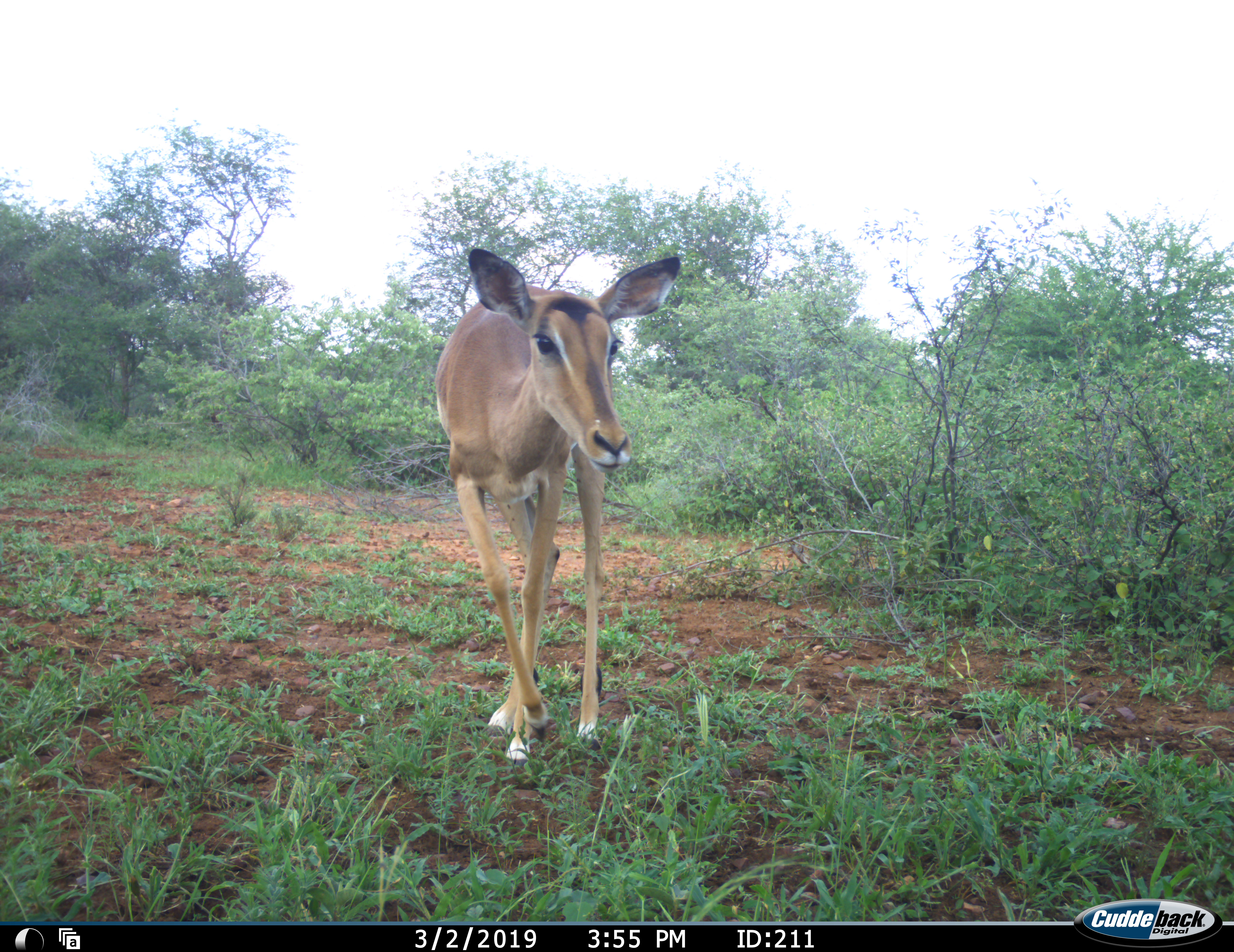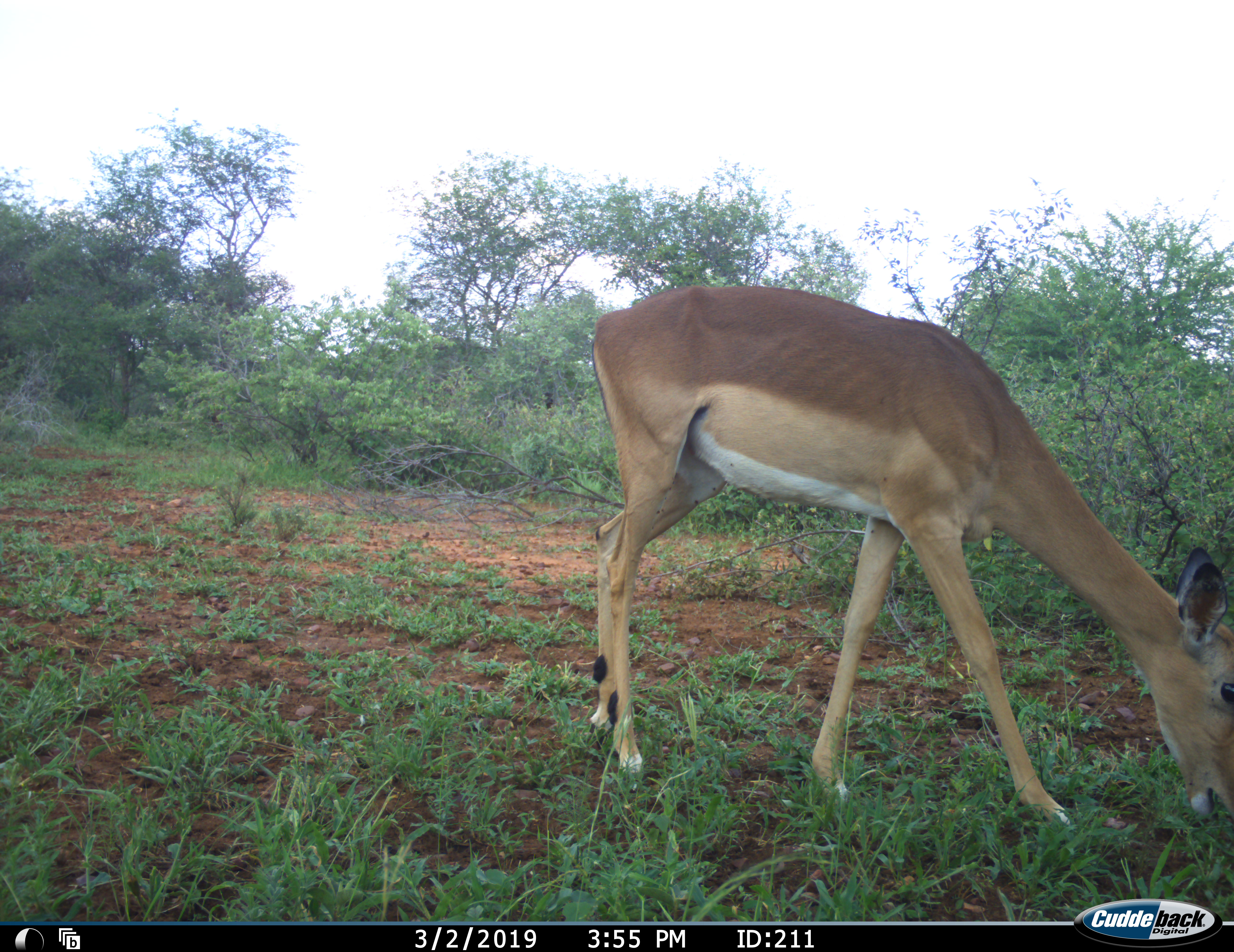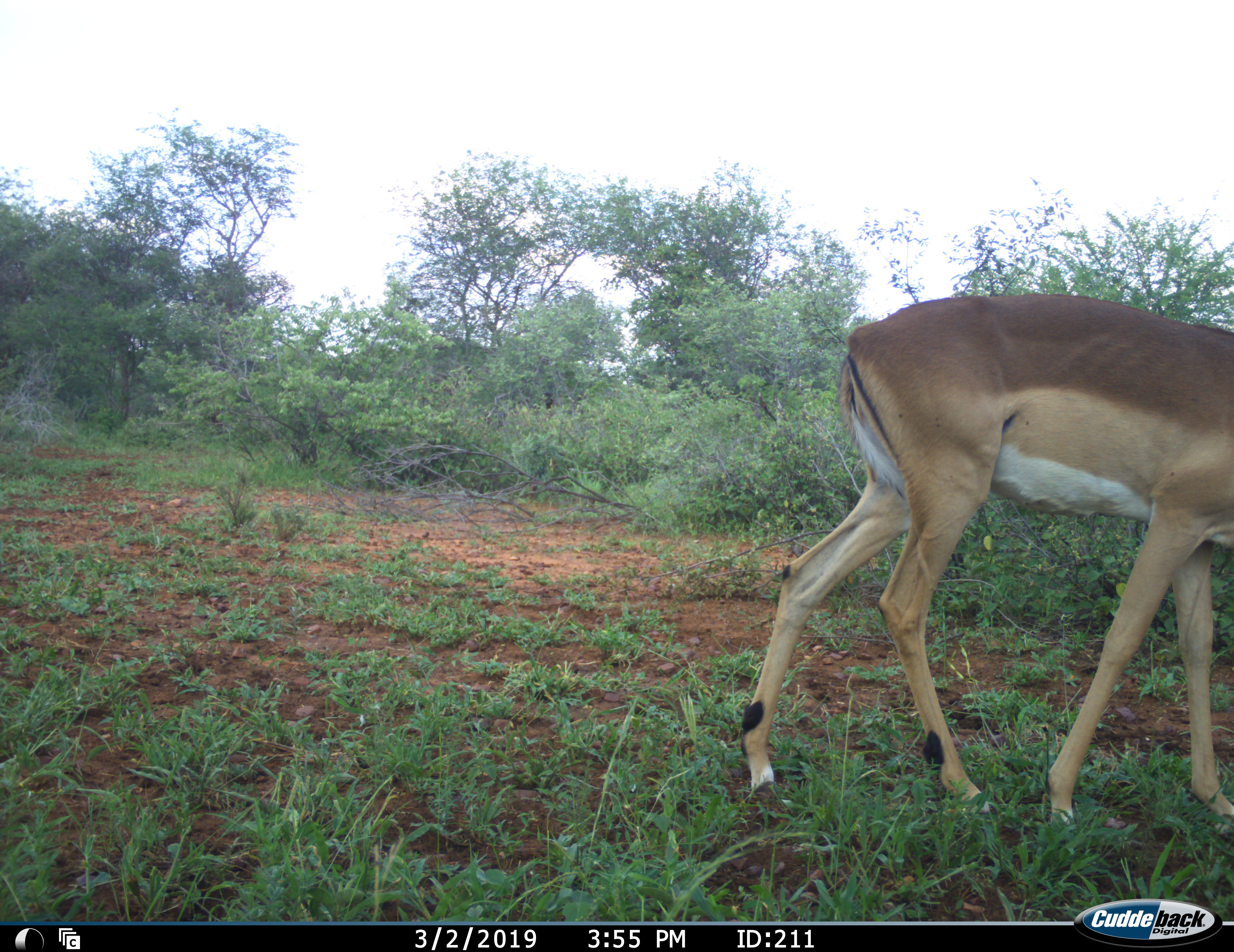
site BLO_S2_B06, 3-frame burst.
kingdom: Animalia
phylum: Chordata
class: Mammalia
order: Artiodactyla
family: Bovidae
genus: Aepyceros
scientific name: Aepyceros melampus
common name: impala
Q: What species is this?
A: Impala (Aepyceros melampus).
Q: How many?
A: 1.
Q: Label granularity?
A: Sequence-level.